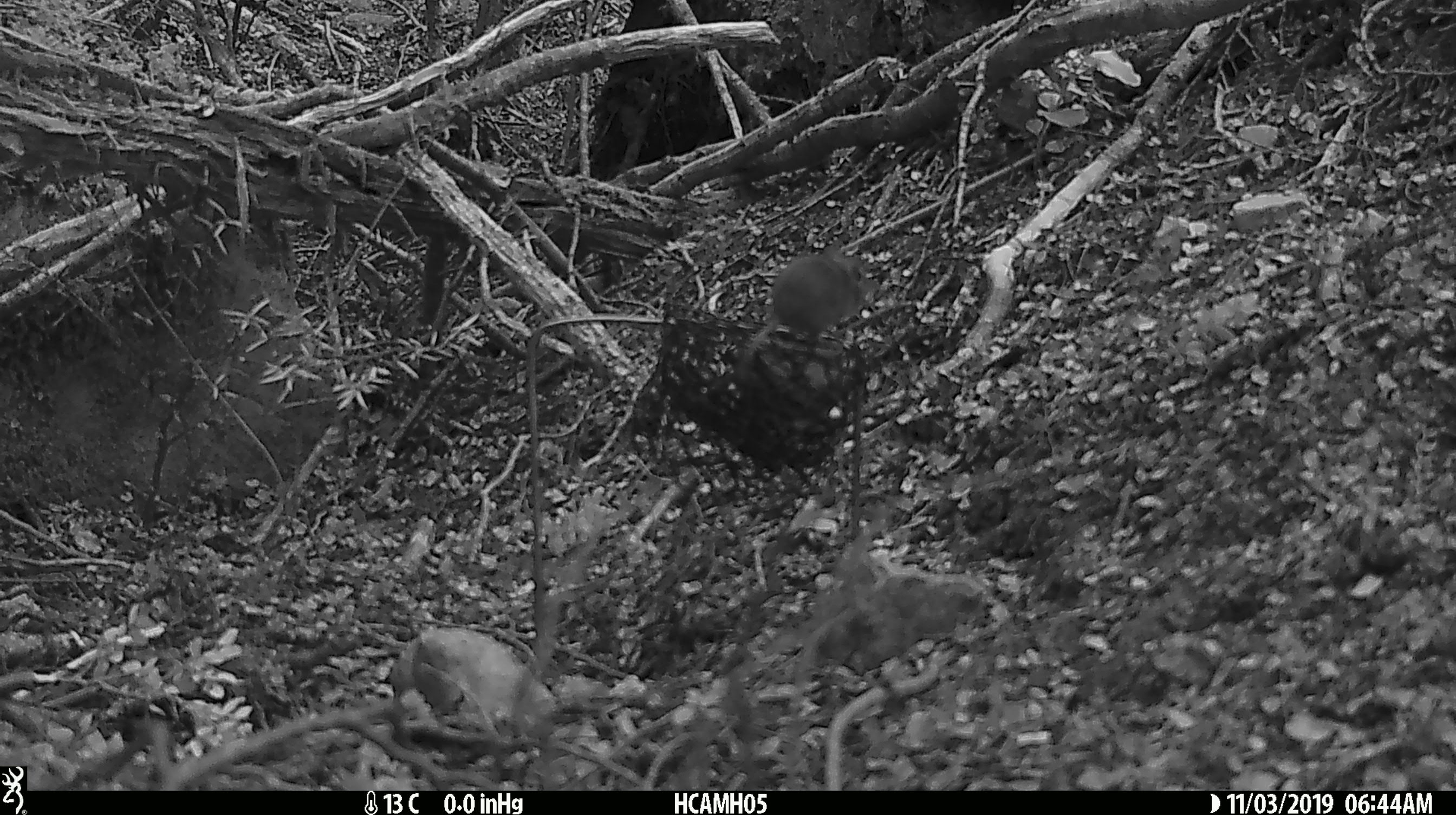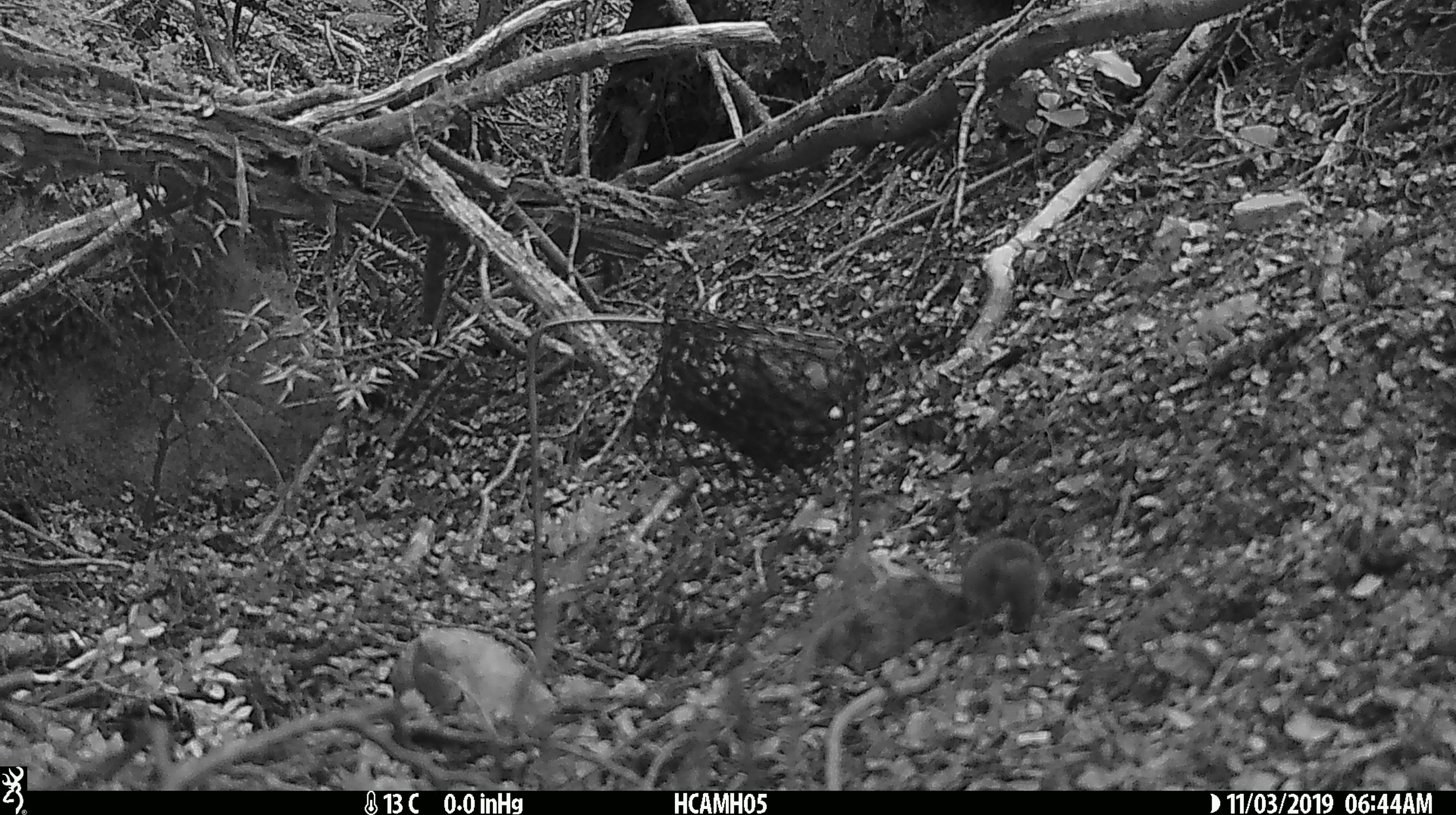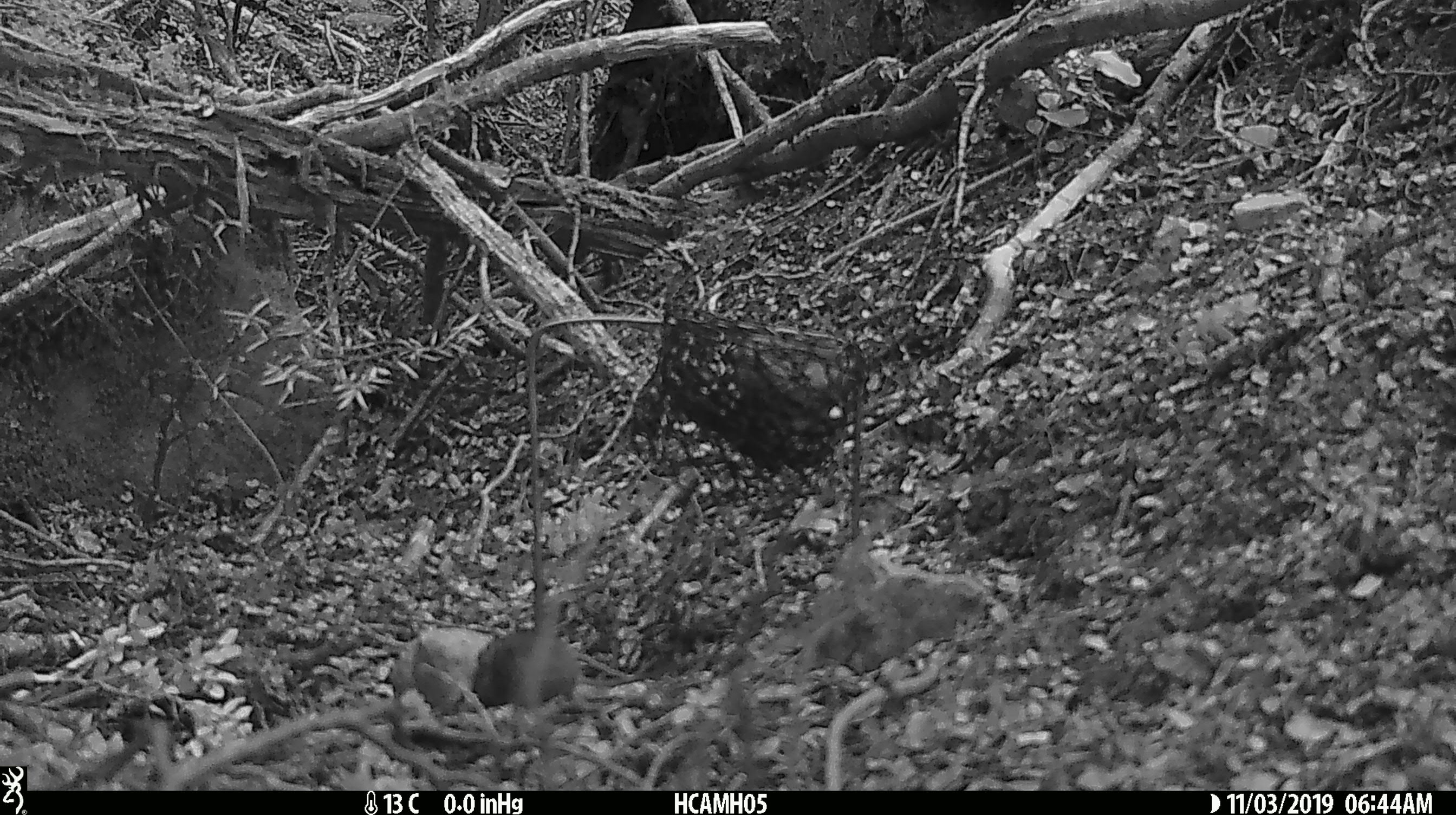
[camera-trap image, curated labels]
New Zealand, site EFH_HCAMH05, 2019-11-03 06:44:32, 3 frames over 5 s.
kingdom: Animalia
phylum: Chordata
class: Mammalia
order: Rodentia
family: Muridae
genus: Mus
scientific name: Mus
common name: mouse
Mouse (Mus).